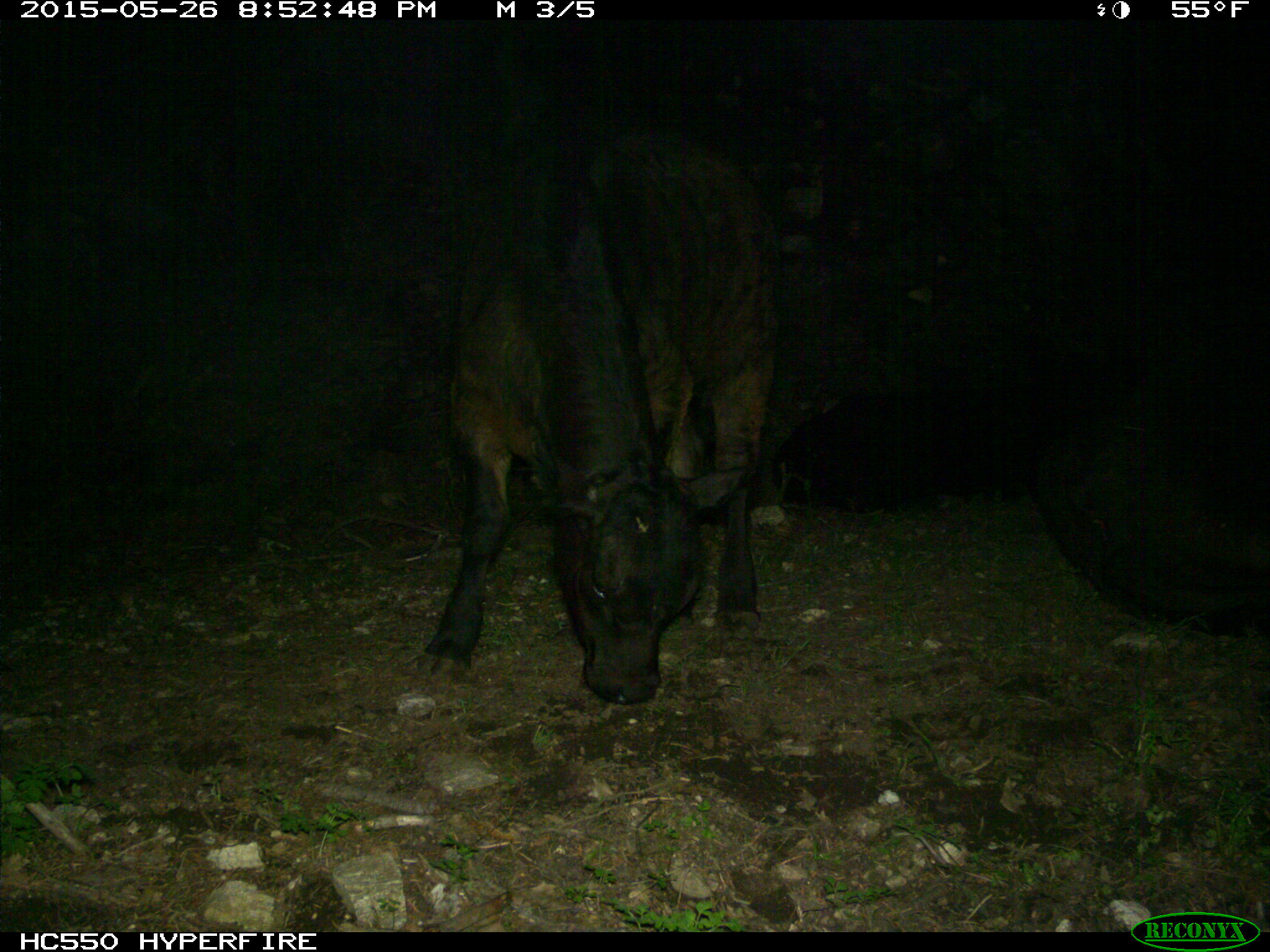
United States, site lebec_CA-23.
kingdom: Animalia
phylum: Chordata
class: Mammalia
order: Artiodactyla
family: Bovidae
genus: Bos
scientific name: Bos taurus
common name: domestic cow